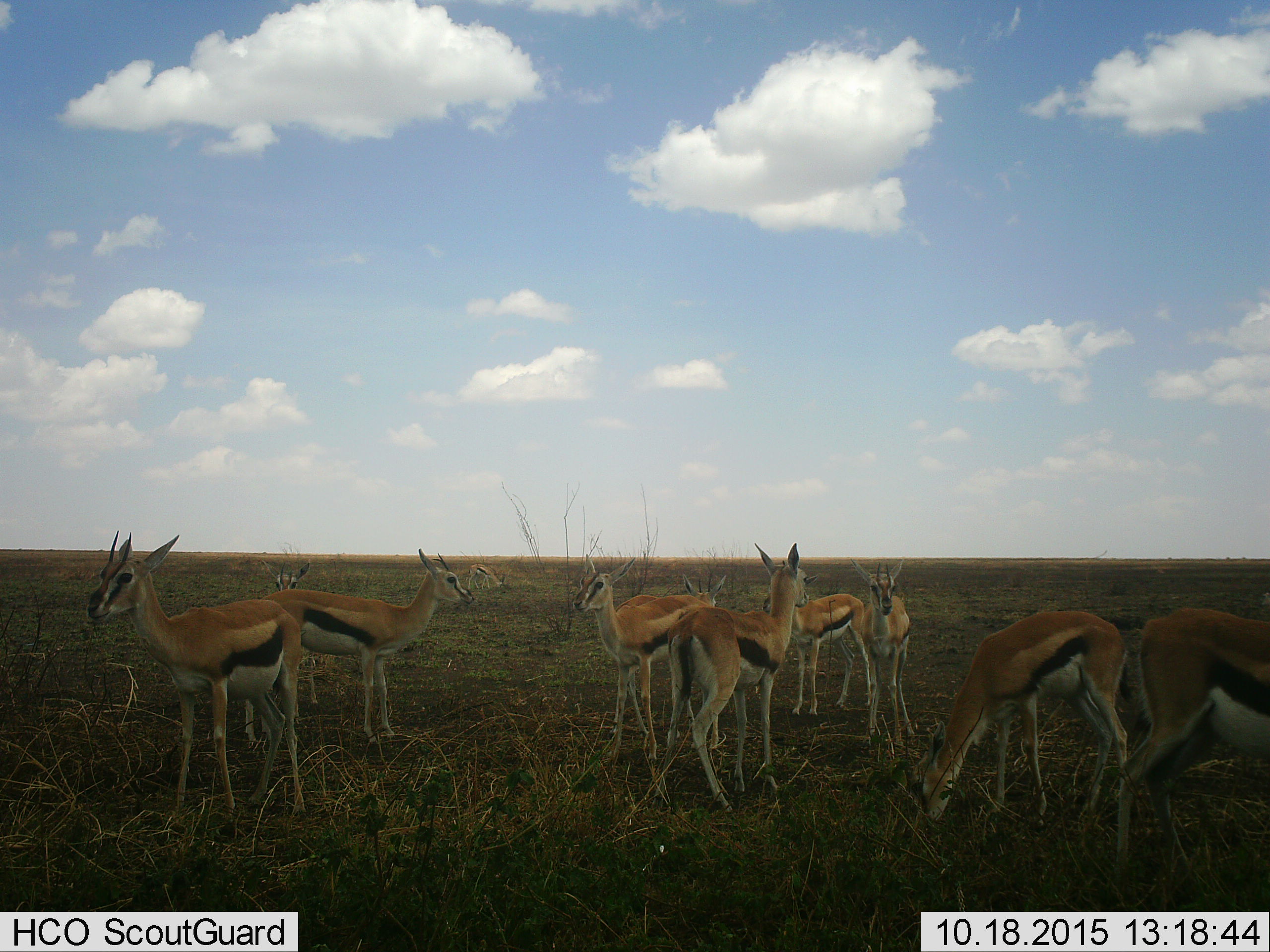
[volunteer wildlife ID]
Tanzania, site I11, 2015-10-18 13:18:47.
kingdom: Animalia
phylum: Chordata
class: Mammalia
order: Artiodactyla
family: Bovidae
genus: Eudorcas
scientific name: Eudorcas thomsonii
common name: thomson's gazelle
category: gazellethomsons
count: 11-50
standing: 89%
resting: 0%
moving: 22%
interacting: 0%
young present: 33%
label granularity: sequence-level